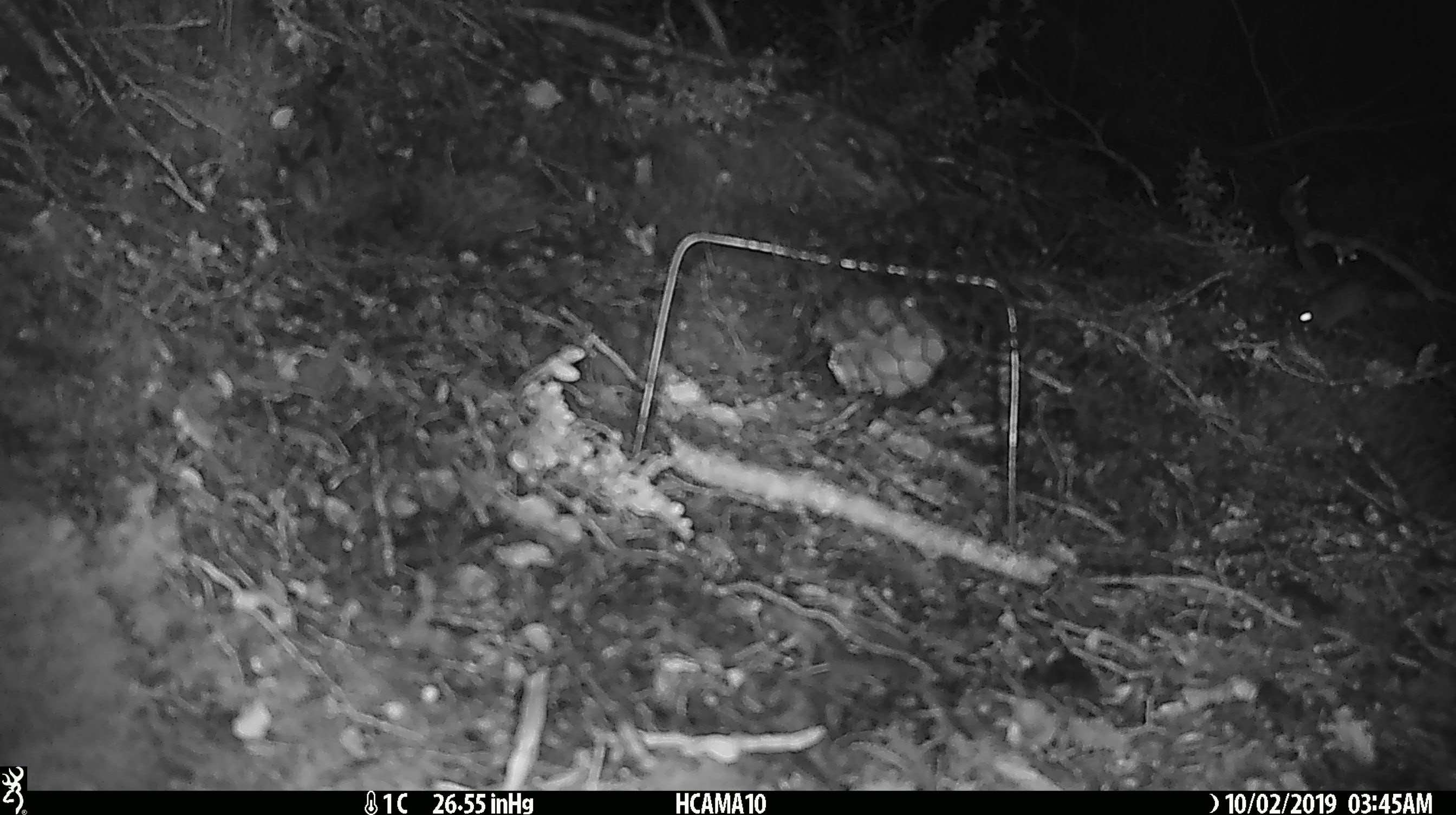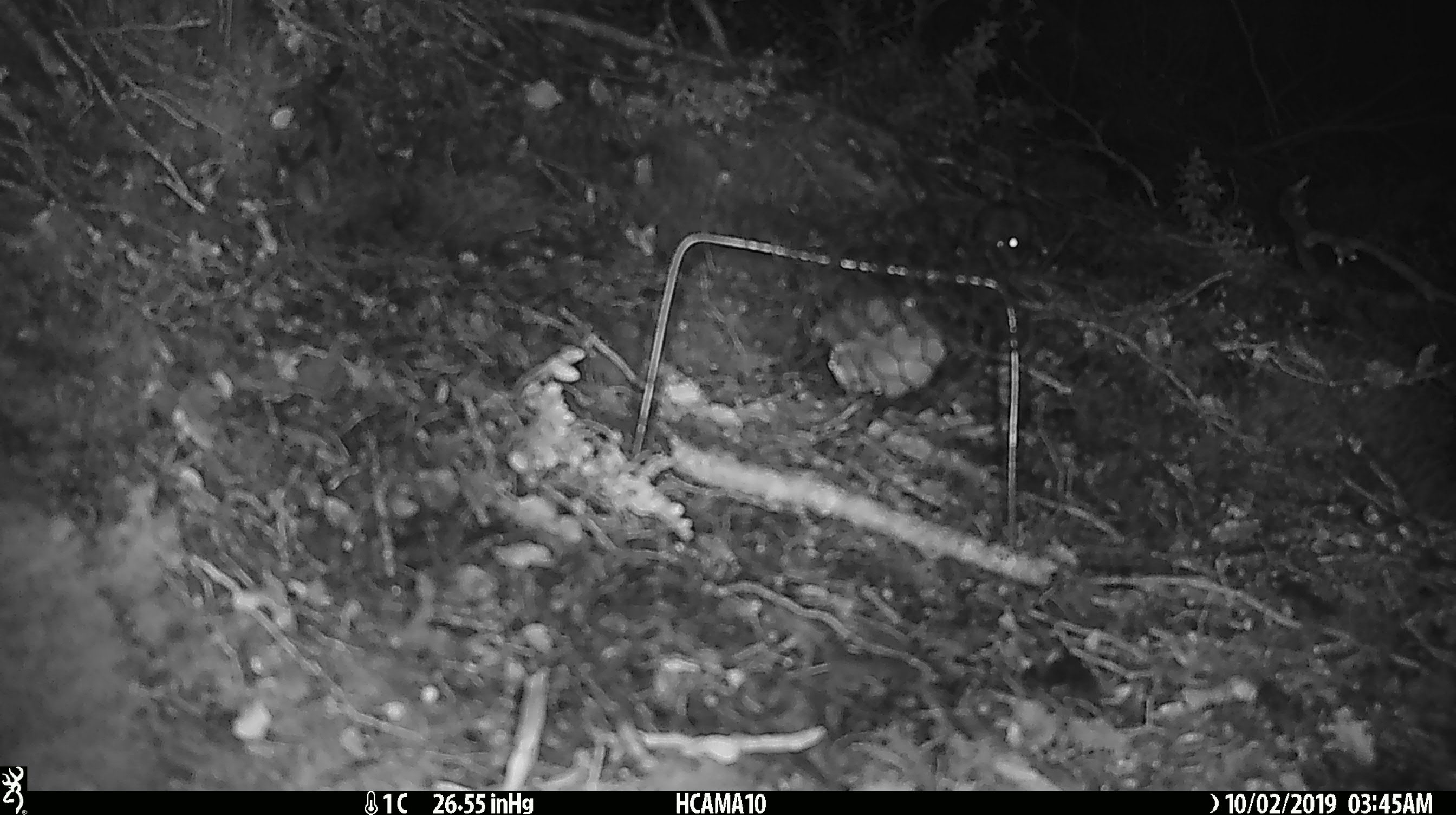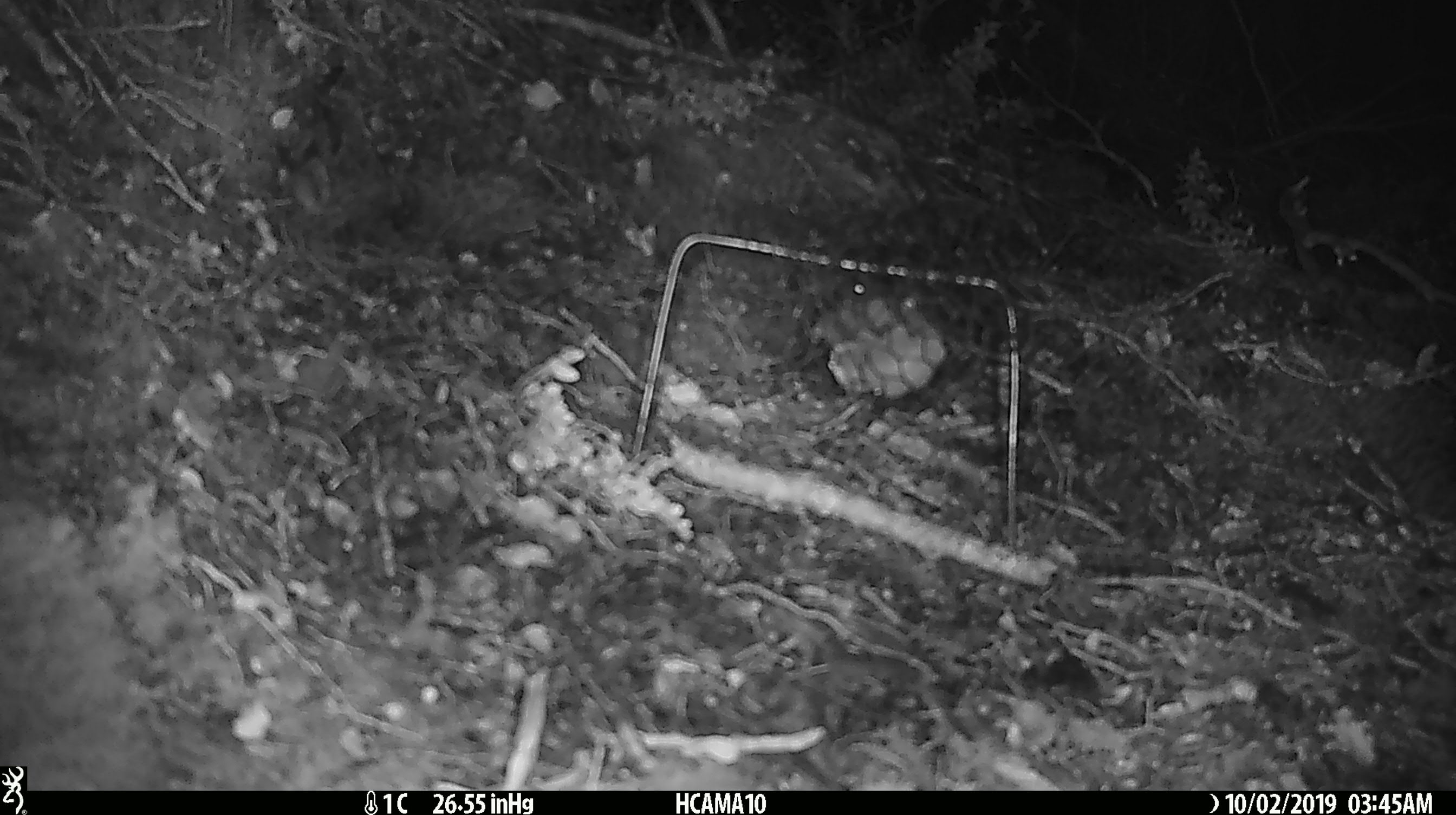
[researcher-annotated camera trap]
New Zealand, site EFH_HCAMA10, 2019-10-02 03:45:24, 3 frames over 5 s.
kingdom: Animalia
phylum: Chordata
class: Mammalia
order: Rodentia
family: Muridae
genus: Mus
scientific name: Mus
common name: mouse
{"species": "mouse (Mus)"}